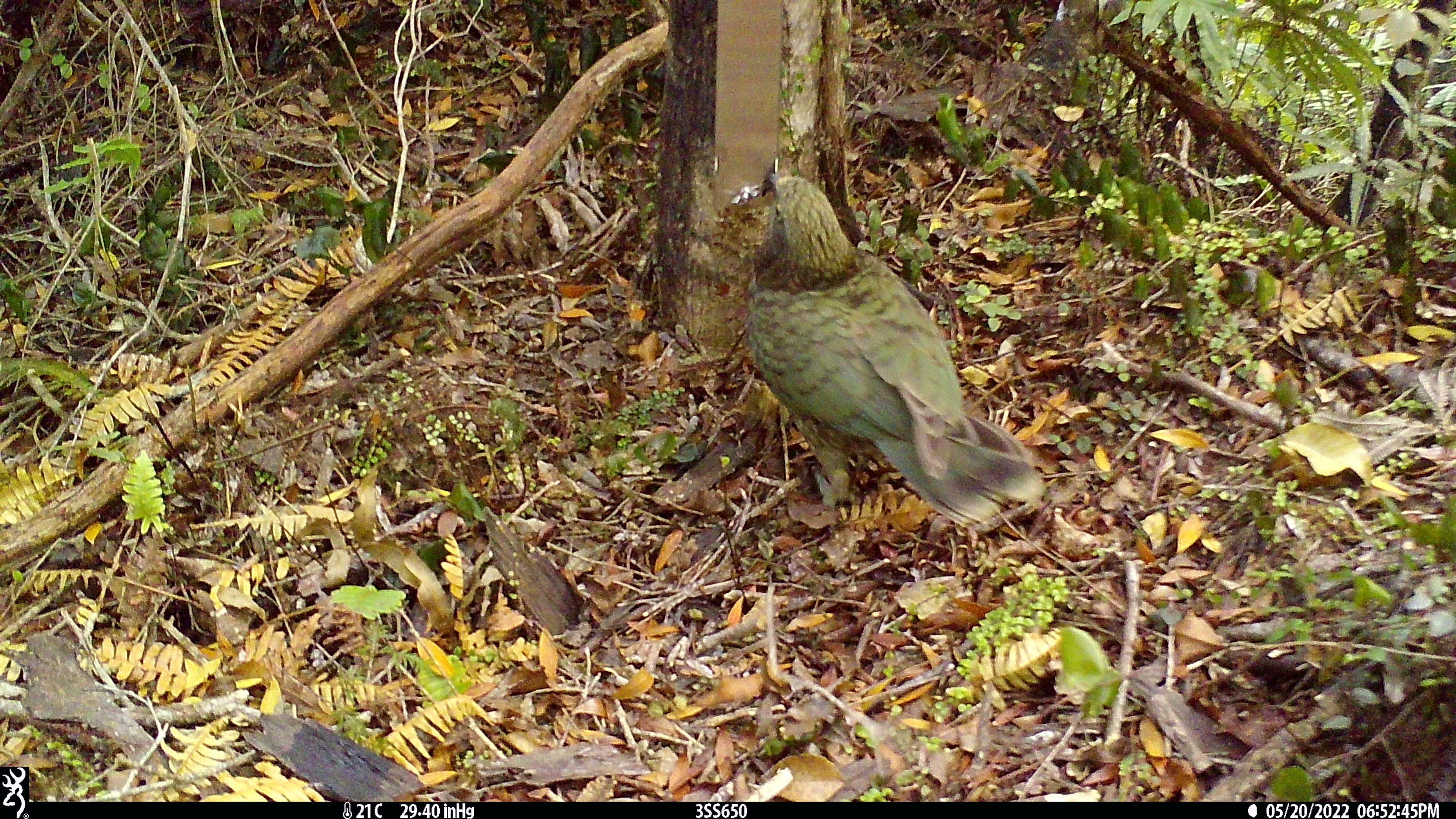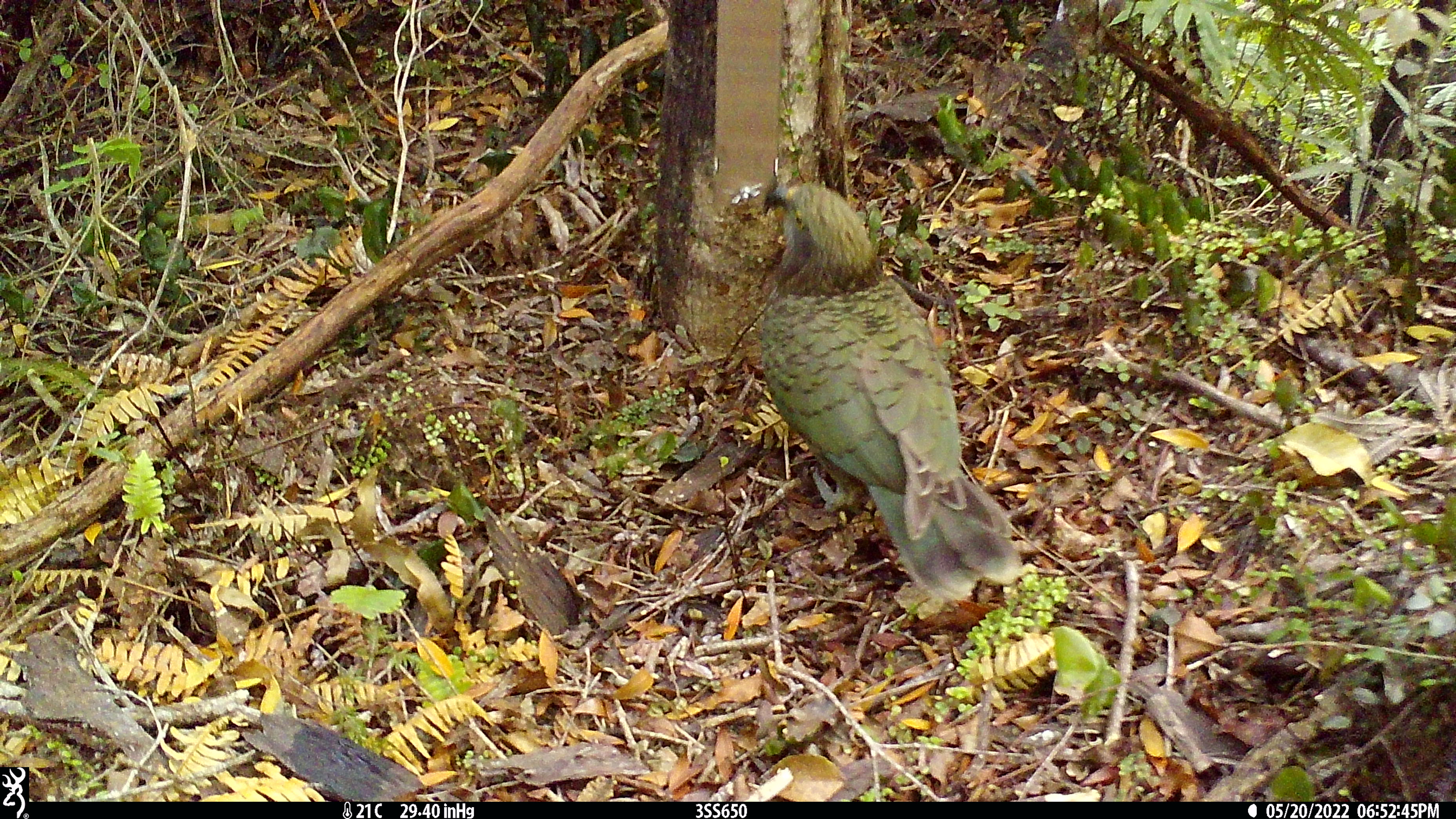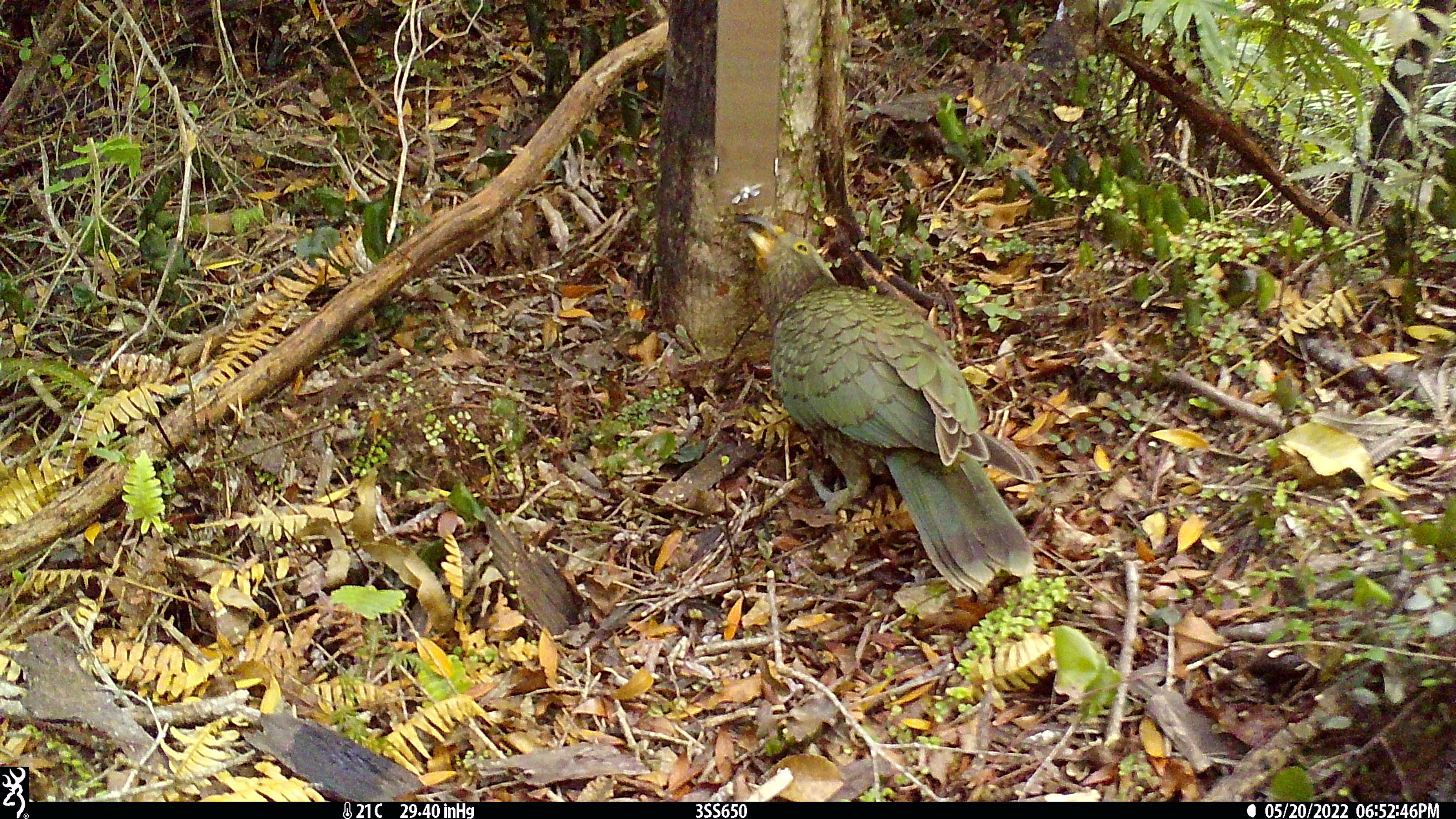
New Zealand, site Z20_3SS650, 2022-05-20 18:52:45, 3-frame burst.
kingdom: Animalia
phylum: Chordata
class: Aves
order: Psittaciformes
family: Strigopidae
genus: Nestor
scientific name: Nestor notabilis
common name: kea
Kea (Nestor notabilis).